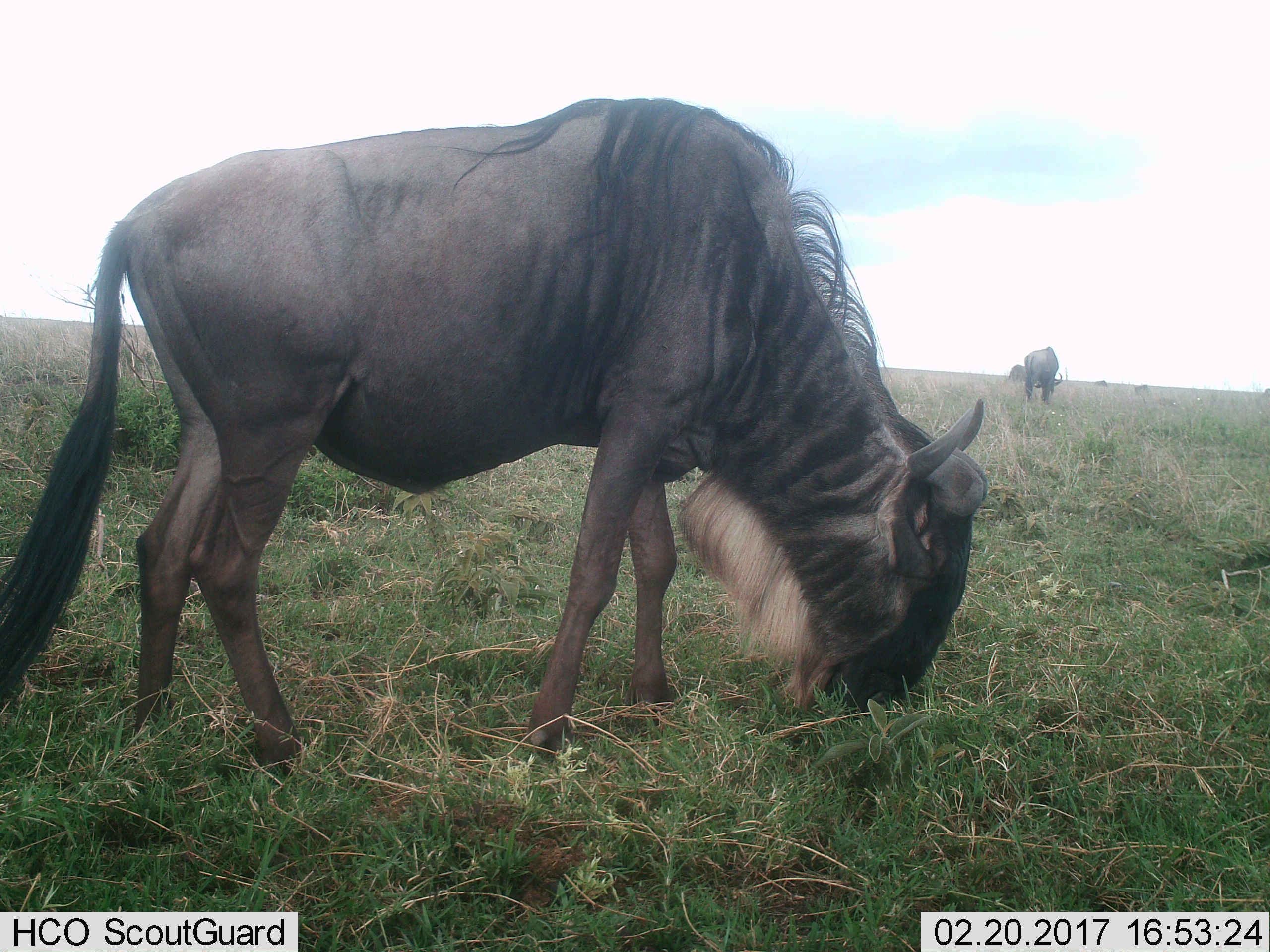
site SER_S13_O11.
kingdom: Animalia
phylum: Chordata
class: Mammalia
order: Artiodactyla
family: Bovidae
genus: Connochaetes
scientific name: Connochaetes taurinus taurinus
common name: blue wildebeest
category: wildebeestblue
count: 3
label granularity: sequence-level